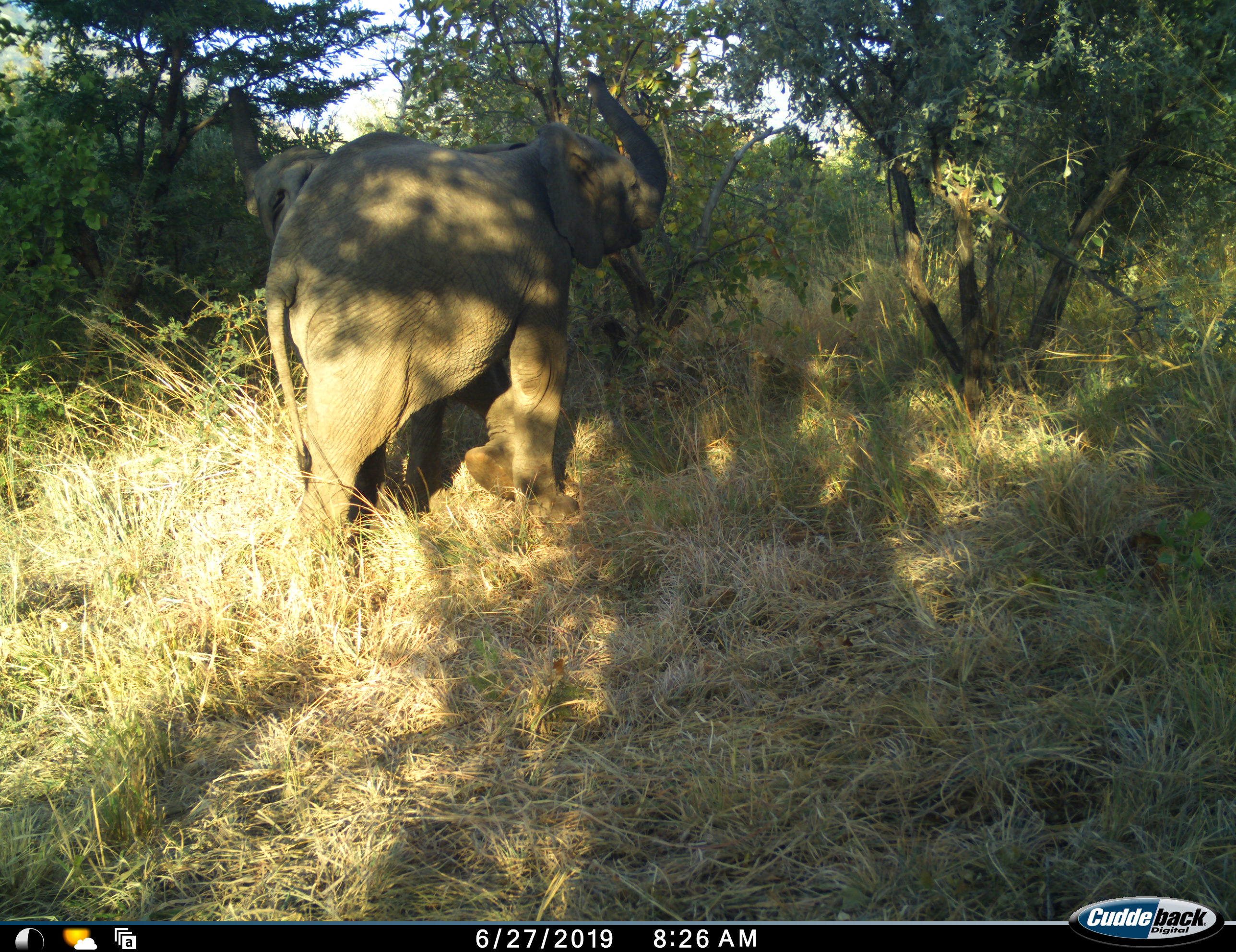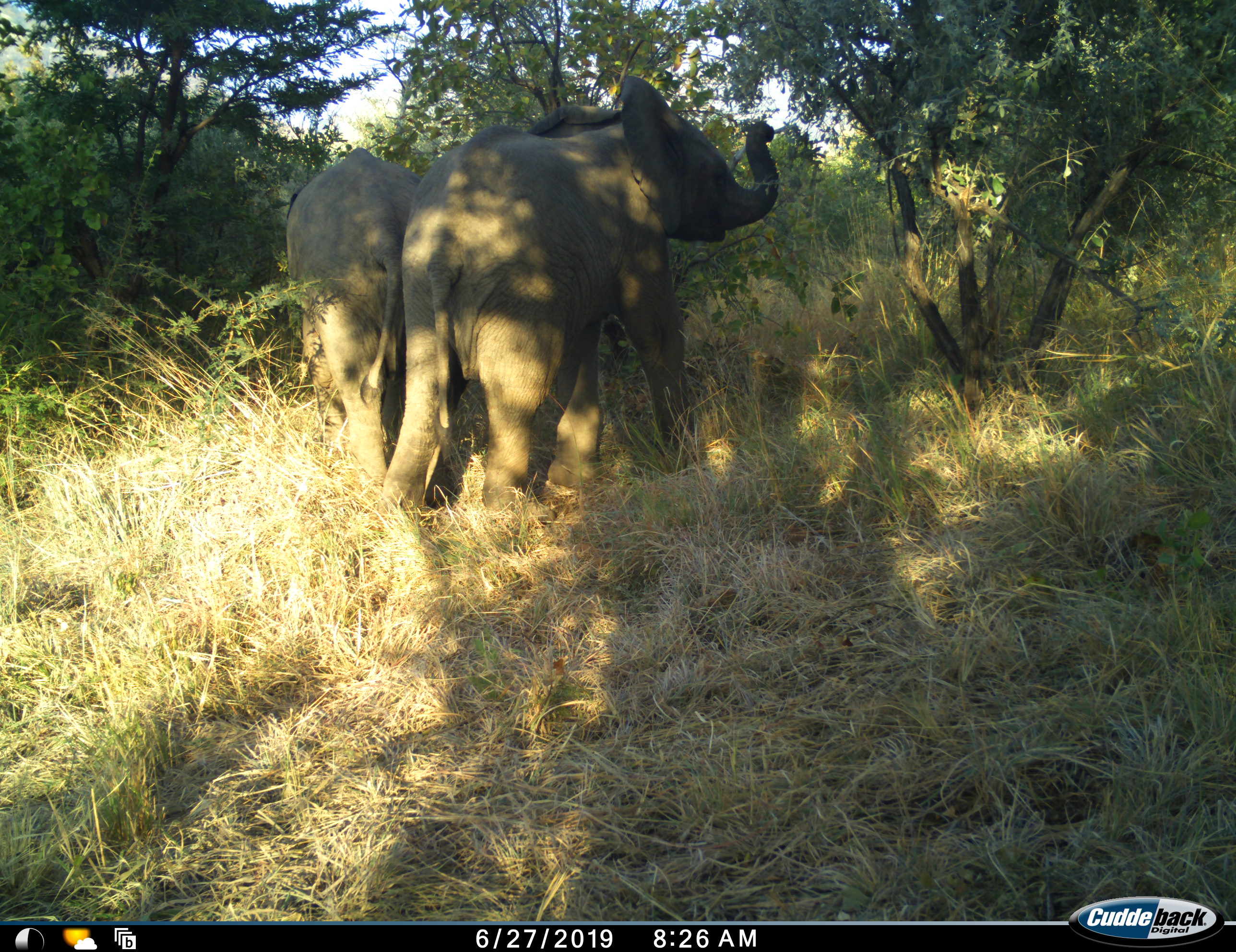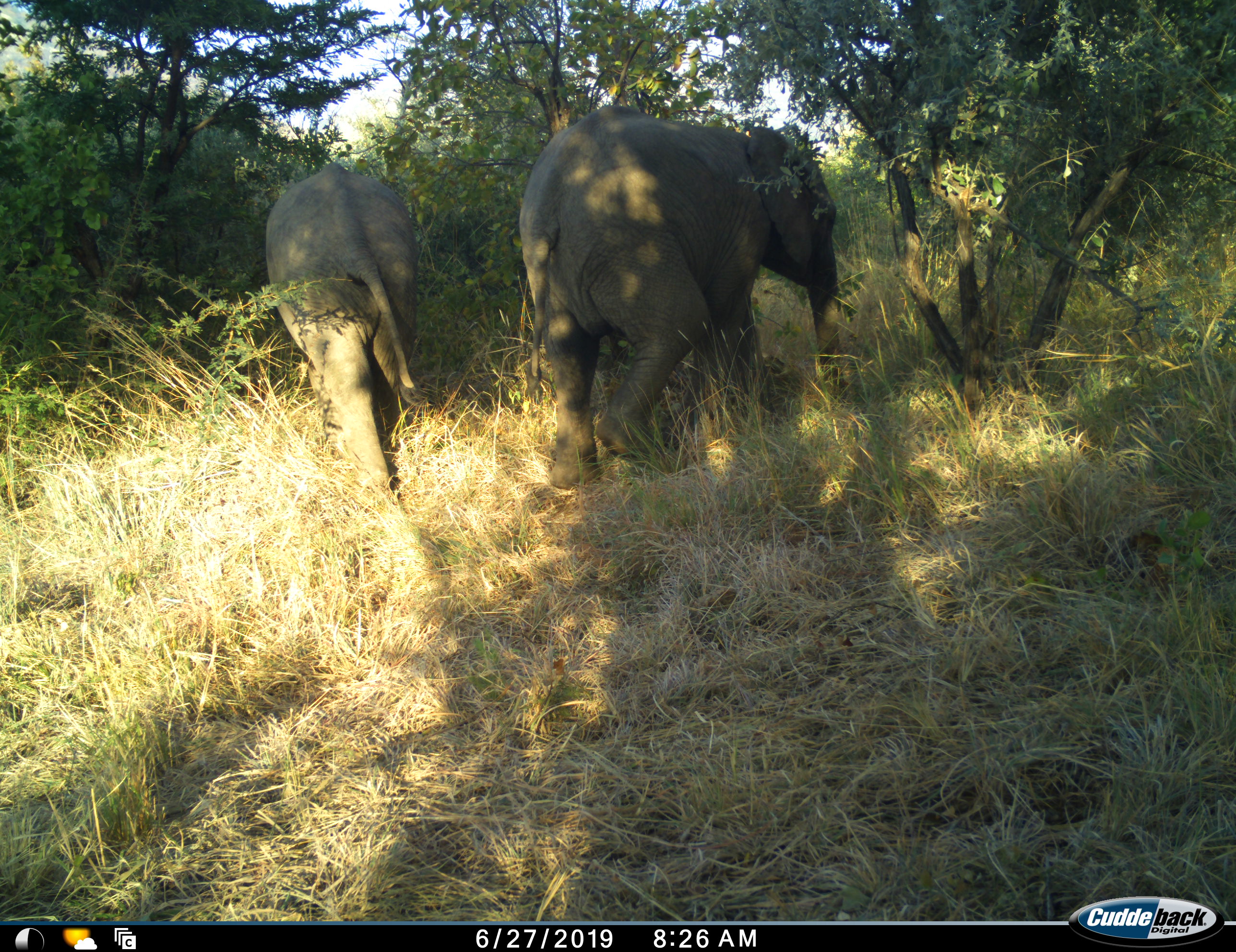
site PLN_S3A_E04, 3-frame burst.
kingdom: Animalia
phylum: Chordata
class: Mammalia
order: Proboscidea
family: Elephantidae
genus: Loxodonta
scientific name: Loxodonta africana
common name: african bush elephant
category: elephant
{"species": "elephant (african bush elephant) (Loxodonta africana)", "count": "2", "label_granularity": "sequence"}